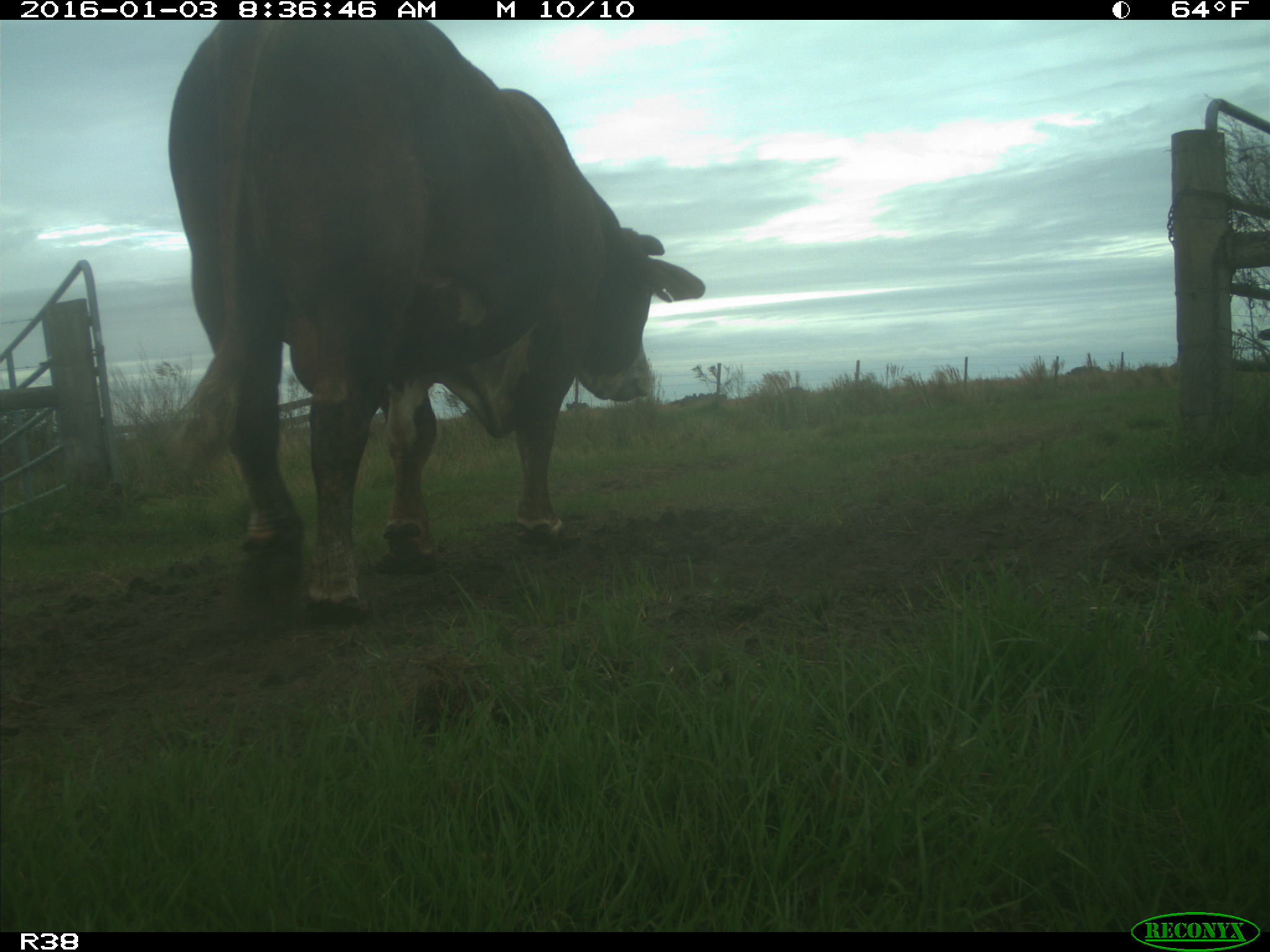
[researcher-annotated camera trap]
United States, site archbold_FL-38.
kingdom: Animalia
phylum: Chordata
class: Mammalia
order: Artiodactyla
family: Bovidae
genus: Bos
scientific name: Bos taurus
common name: domestic cow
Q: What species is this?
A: Bos taurus (domestic cow).